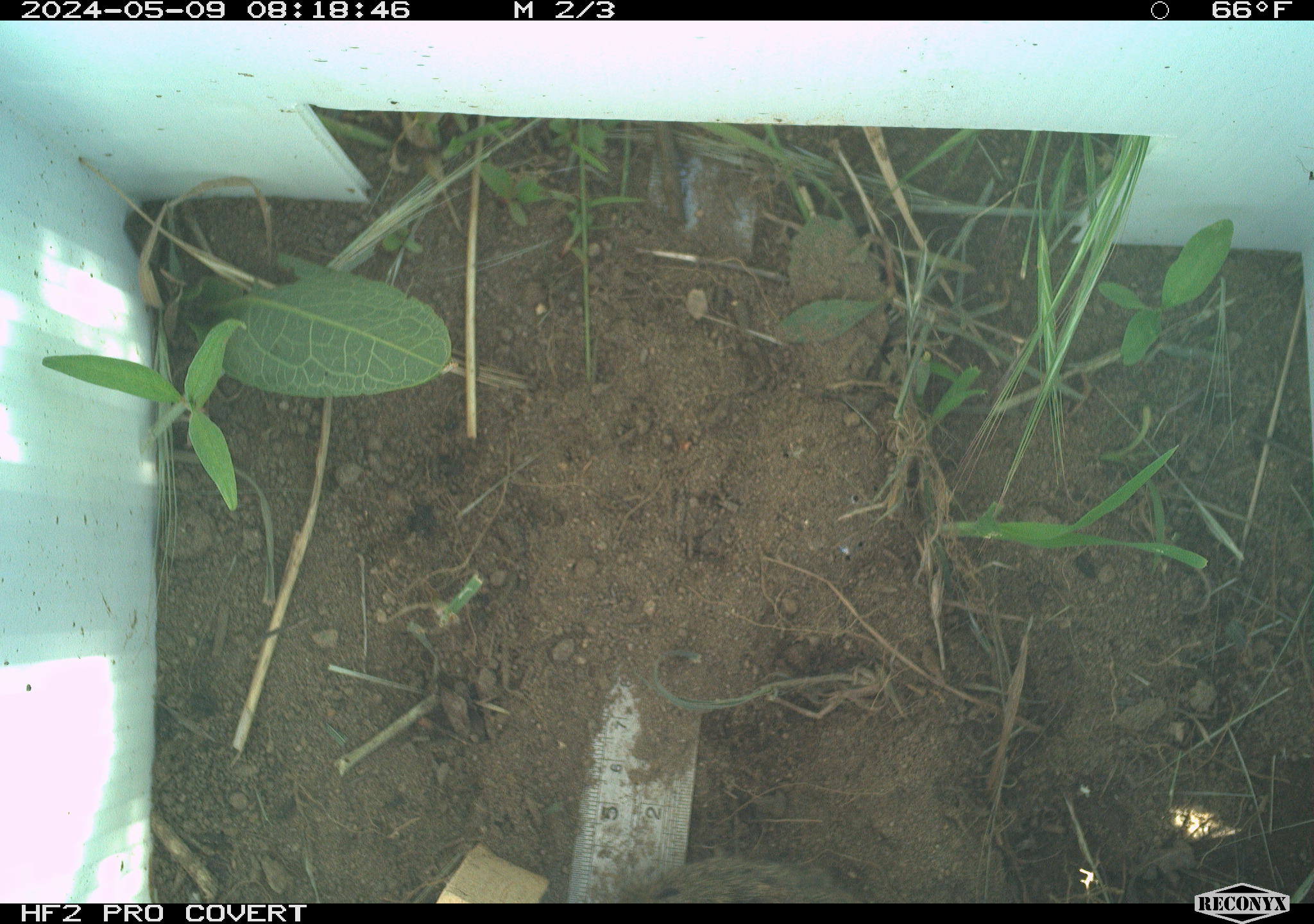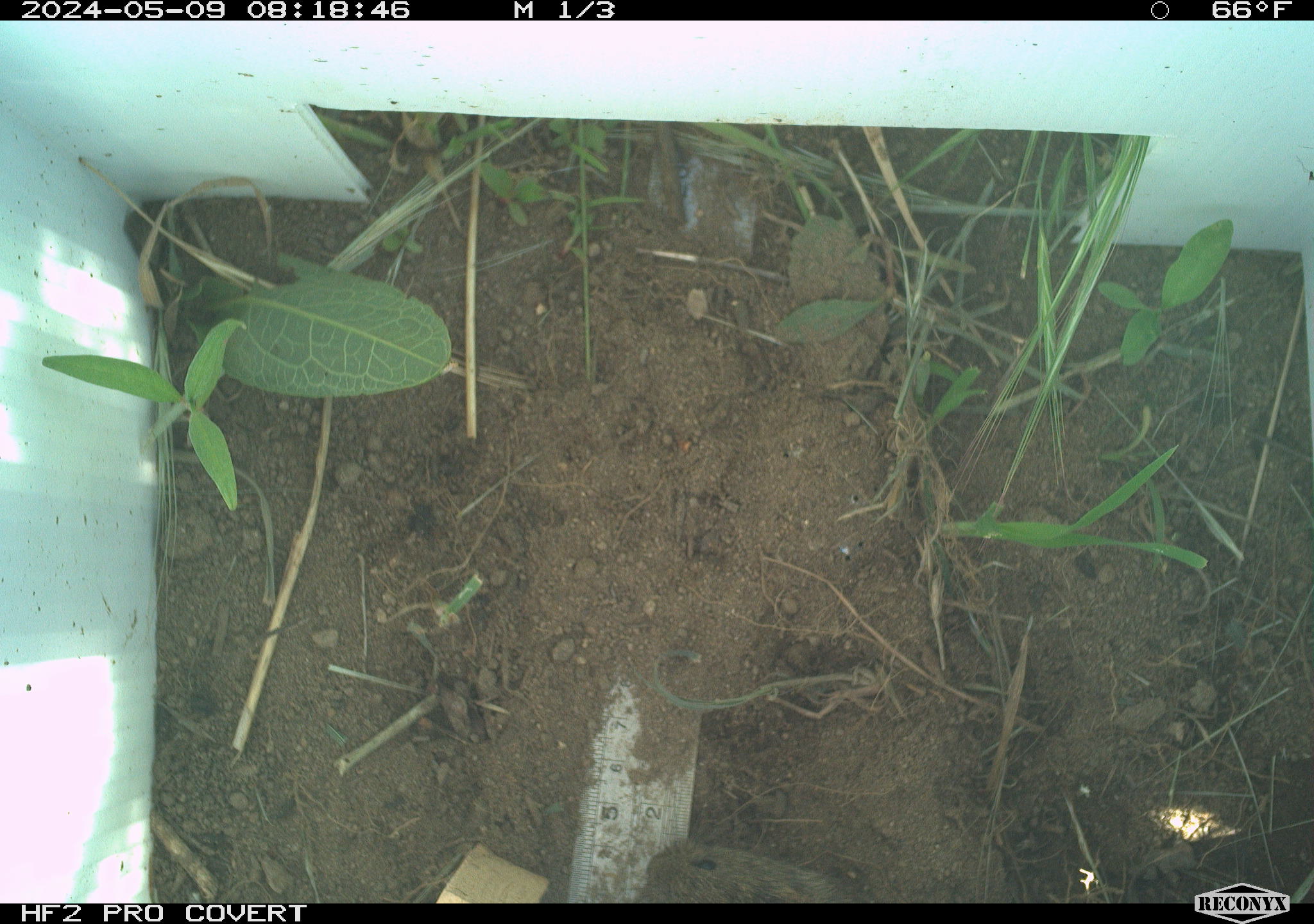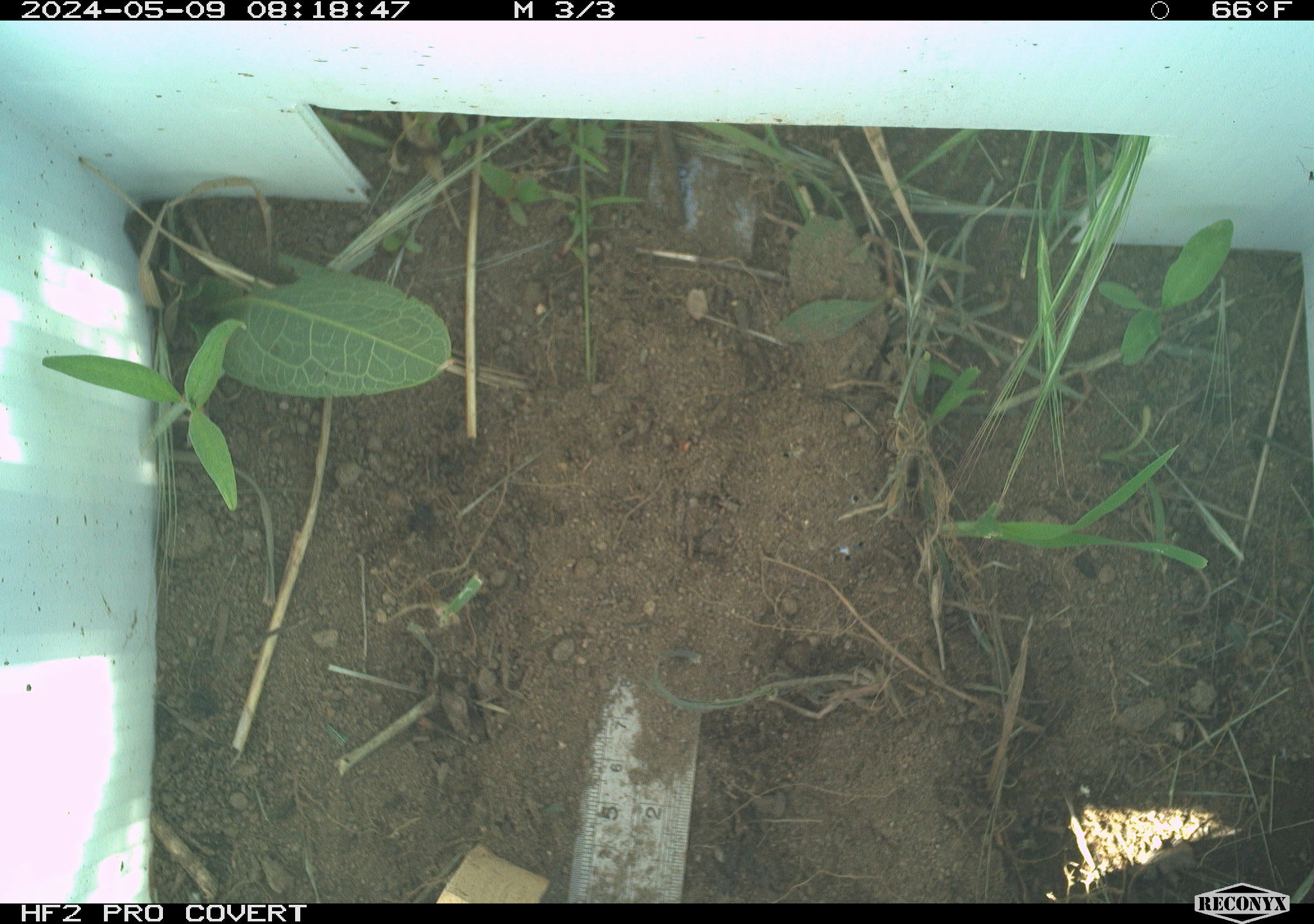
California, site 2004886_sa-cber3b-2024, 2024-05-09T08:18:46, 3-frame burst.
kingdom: Animalia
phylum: Chordata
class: Mammalia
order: Rodentia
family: Cricetidae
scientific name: Arvicolinae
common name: voles, lemmings, and muskrats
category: arvicolinae subfamily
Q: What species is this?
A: Arvicolinae subfamily (voles, lemmings, and muskrats) (Arvicolinae).